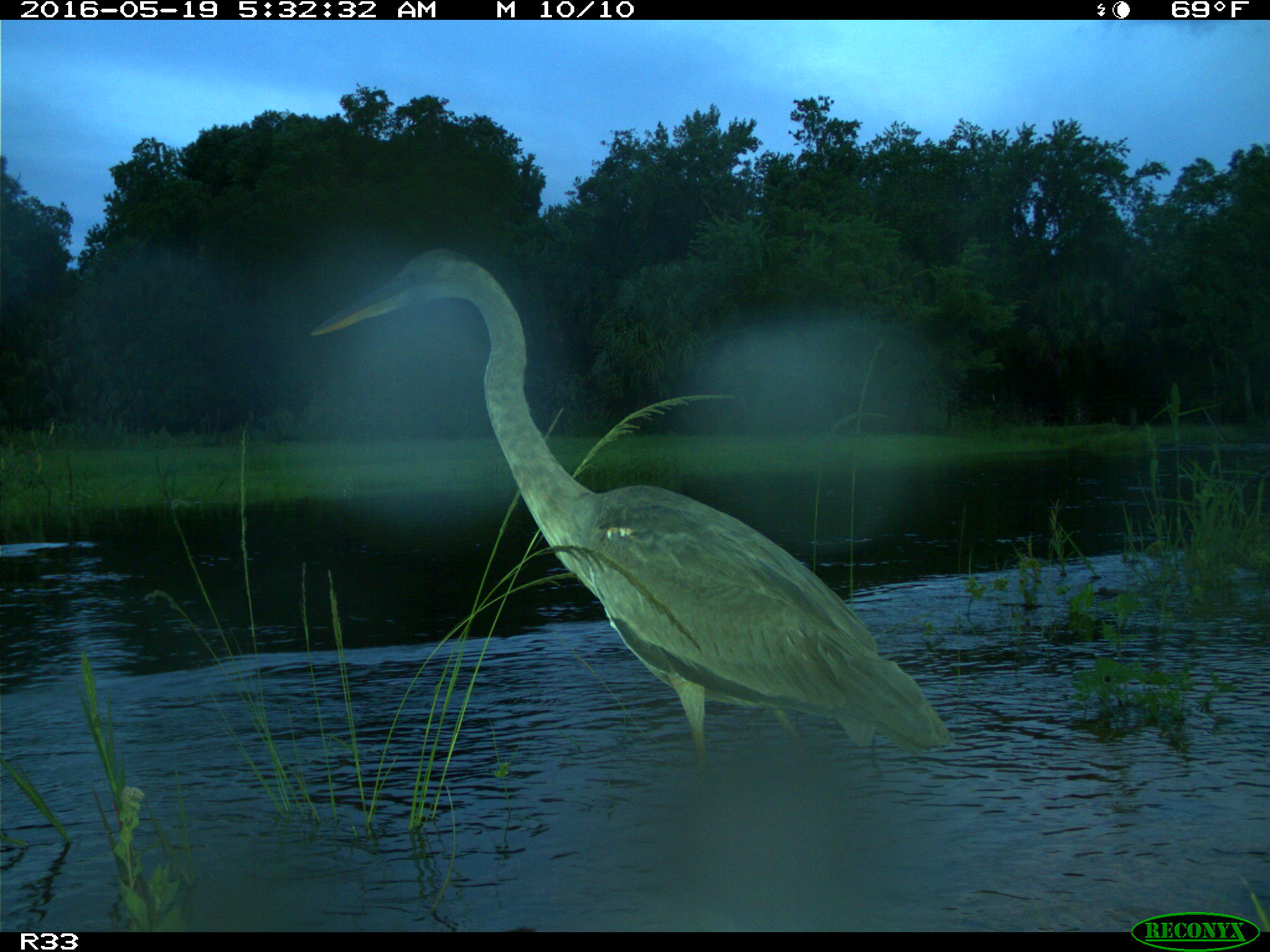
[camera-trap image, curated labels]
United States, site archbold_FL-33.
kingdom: Animalia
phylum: Chordata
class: Aves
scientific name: Aves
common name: birds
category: unidentified bird